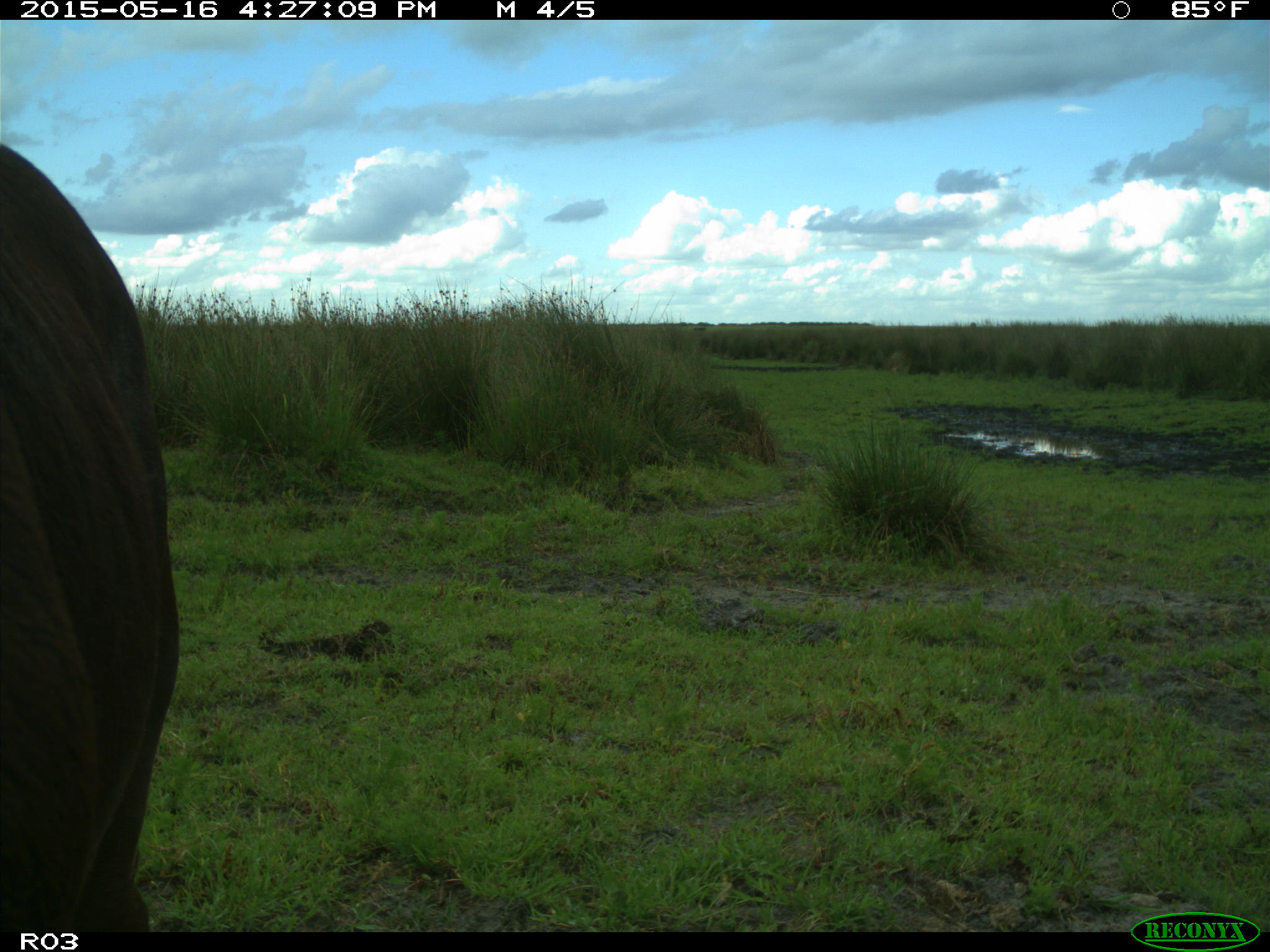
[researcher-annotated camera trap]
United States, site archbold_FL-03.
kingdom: Animalia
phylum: Chordata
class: Mammalia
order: Artiodactyla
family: Bovidae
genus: Bos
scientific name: Bos taurus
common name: domestic cow